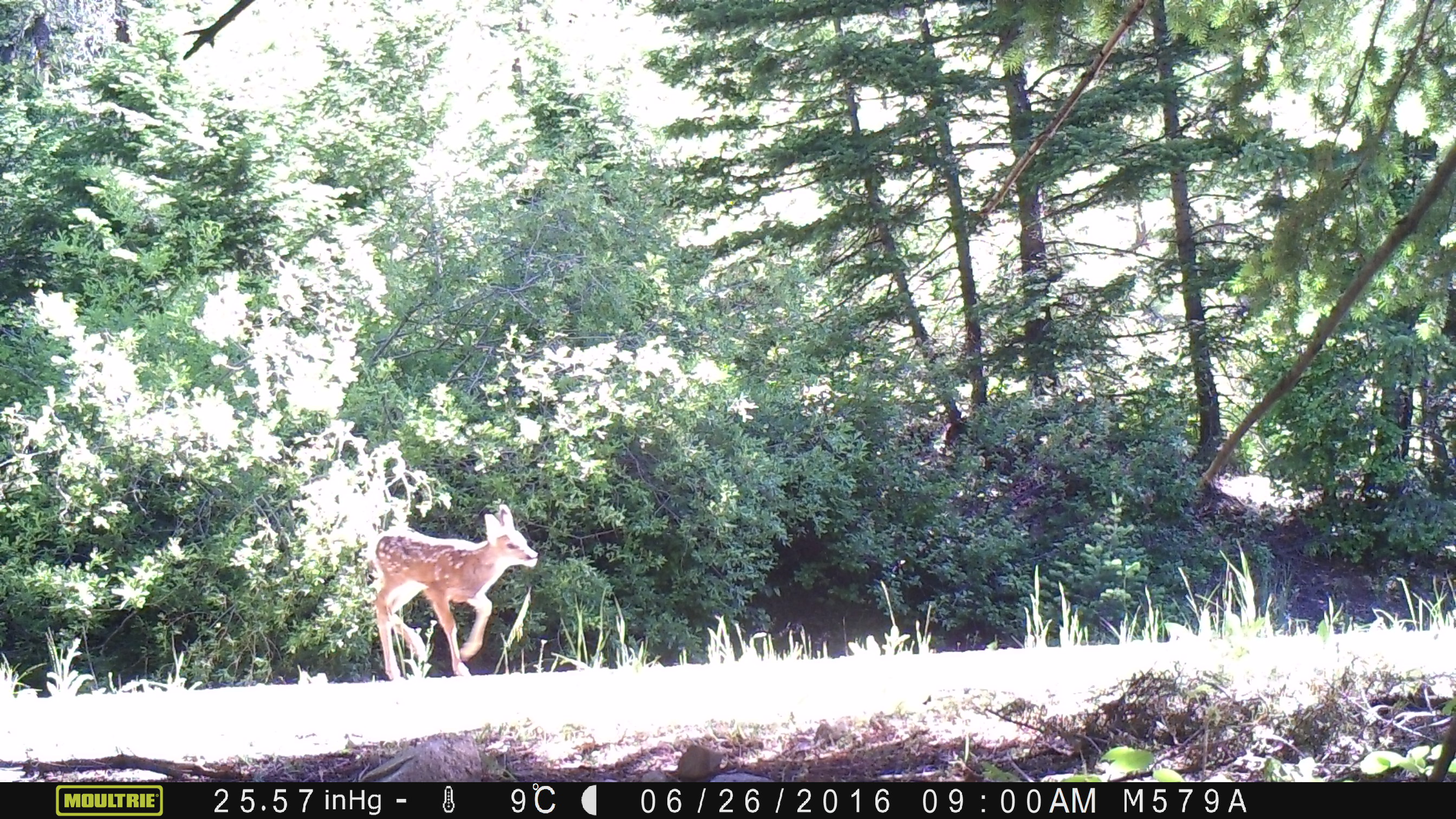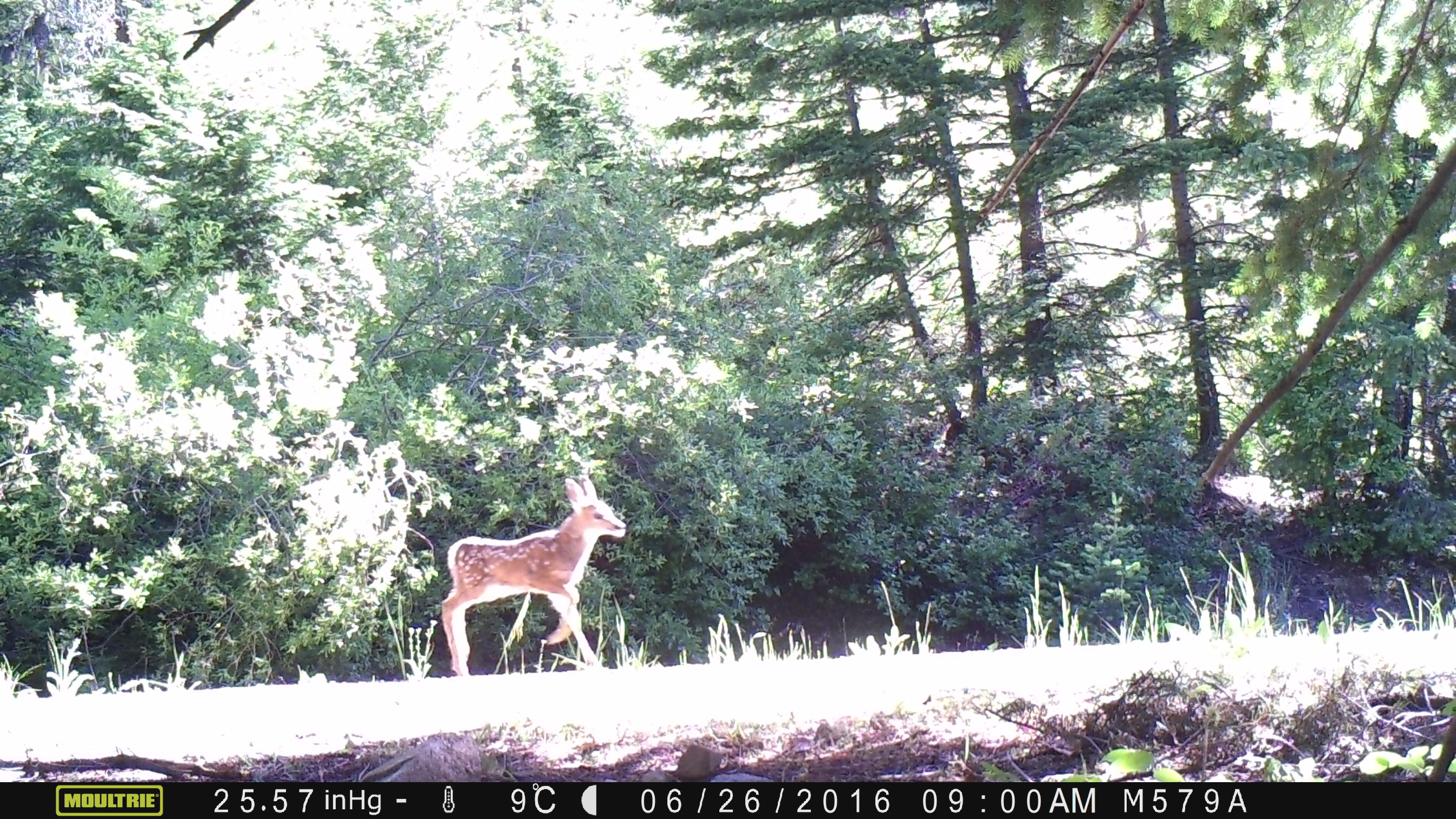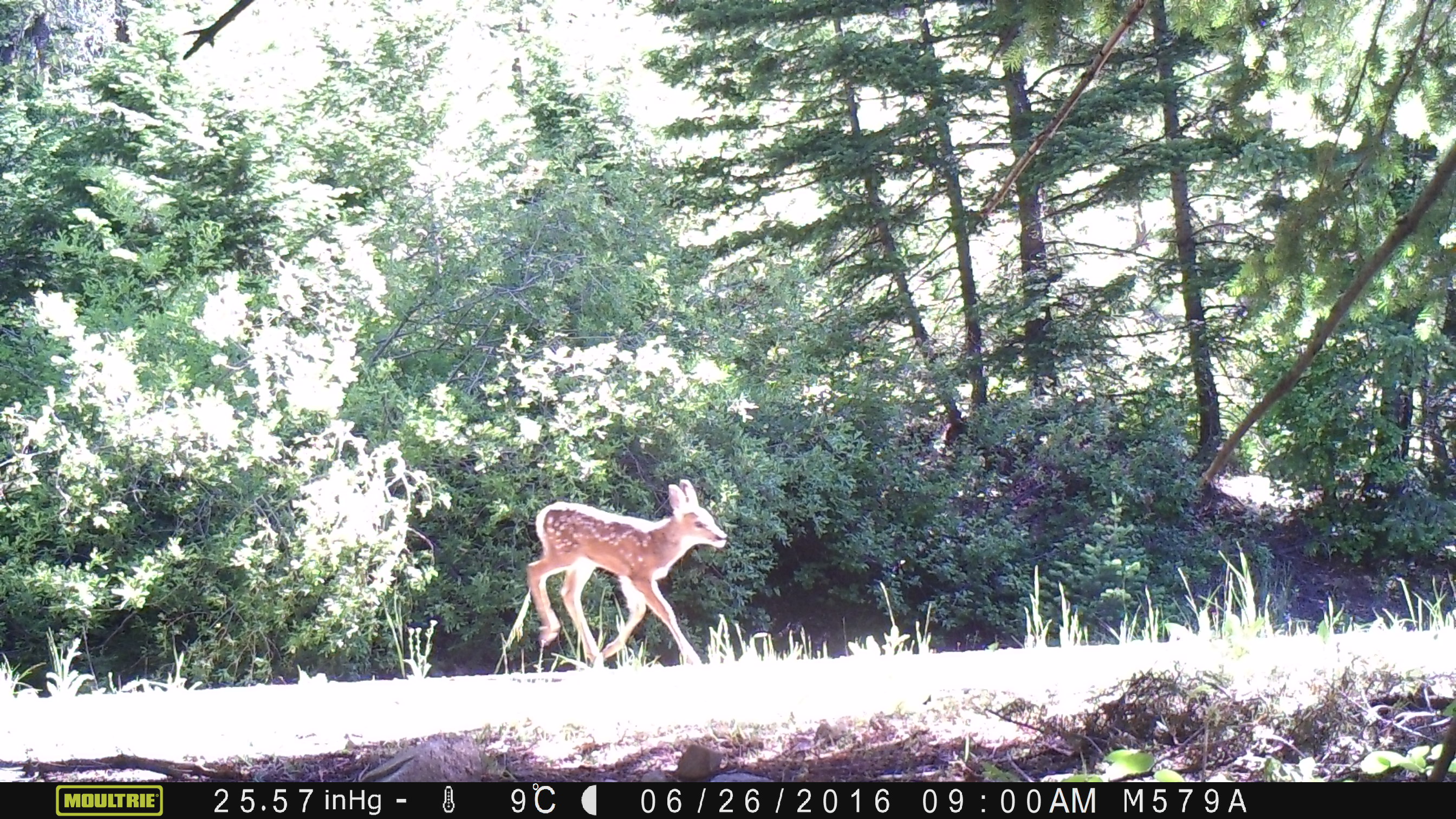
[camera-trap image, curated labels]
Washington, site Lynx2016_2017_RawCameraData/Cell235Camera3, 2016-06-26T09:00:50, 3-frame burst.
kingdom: Animalia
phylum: Chordata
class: Mammalia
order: Artiodactyla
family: Cervidae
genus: Odocoileus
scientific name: Odocoileus hemionus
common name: mule deer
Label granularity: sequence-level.